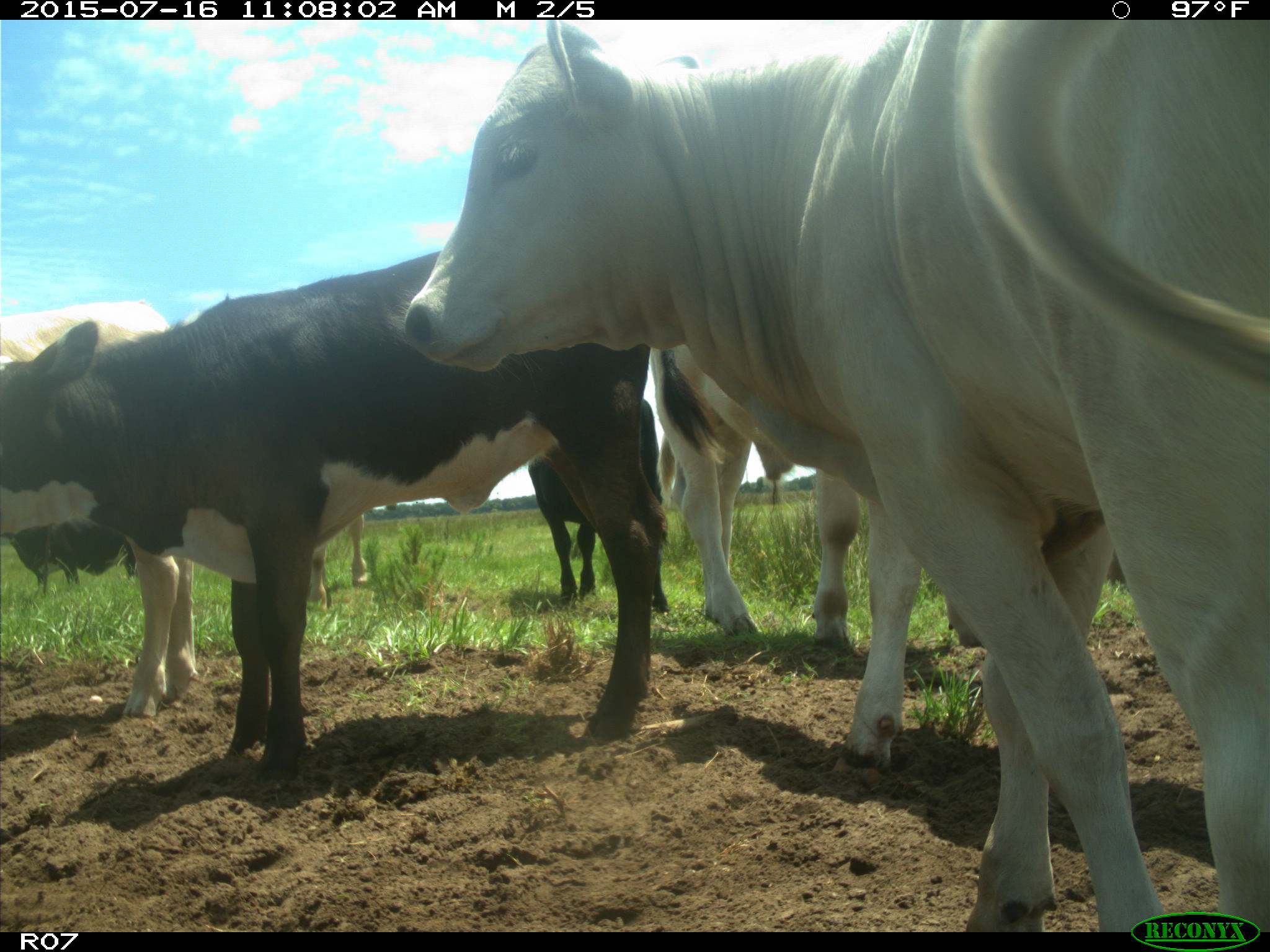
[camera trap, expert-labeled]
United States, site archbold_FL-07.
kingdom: Animalia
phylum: Chordata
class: Mammalia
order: Artiodactyla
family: Bovidae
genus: Bos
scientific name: Bos taurus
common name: domestic cow